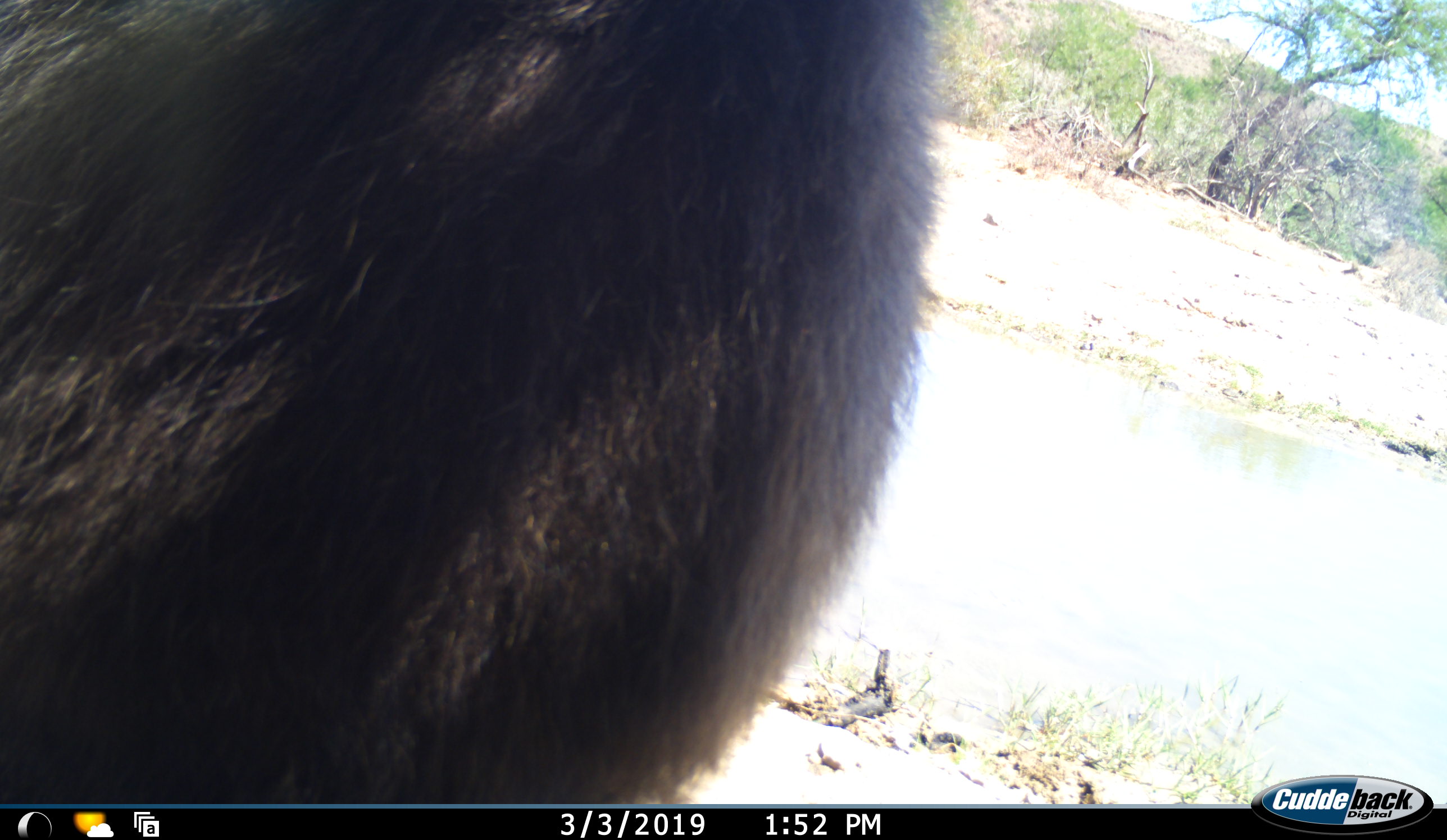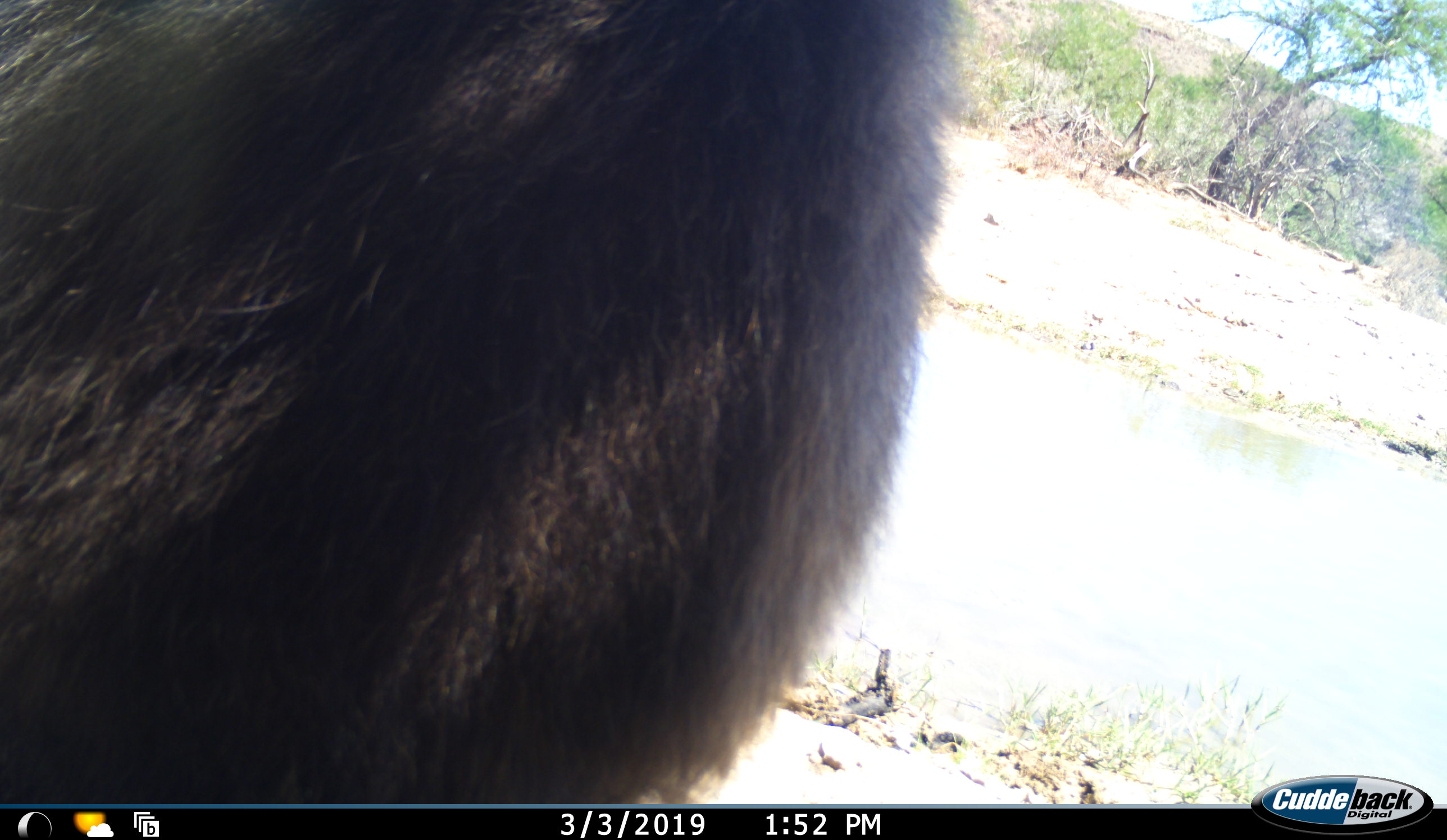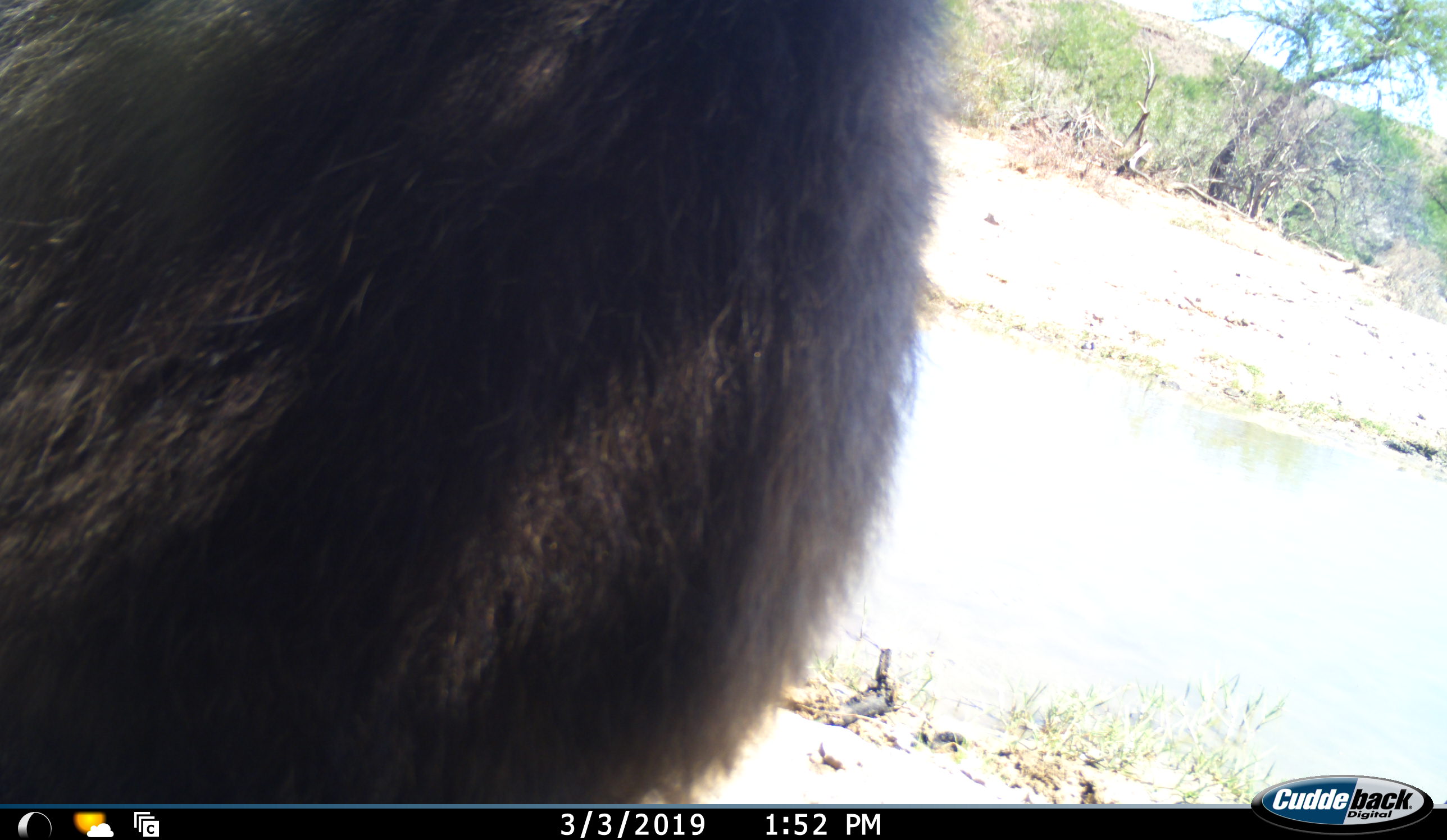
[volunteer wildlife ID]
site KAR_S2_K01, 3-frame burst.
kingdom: Animalia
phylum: Chordata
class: Mammalia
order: Primates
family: Cercopithecidae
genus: Papio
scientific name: Papio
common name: baboon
Baboon (Papio), count 1. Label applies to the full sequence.